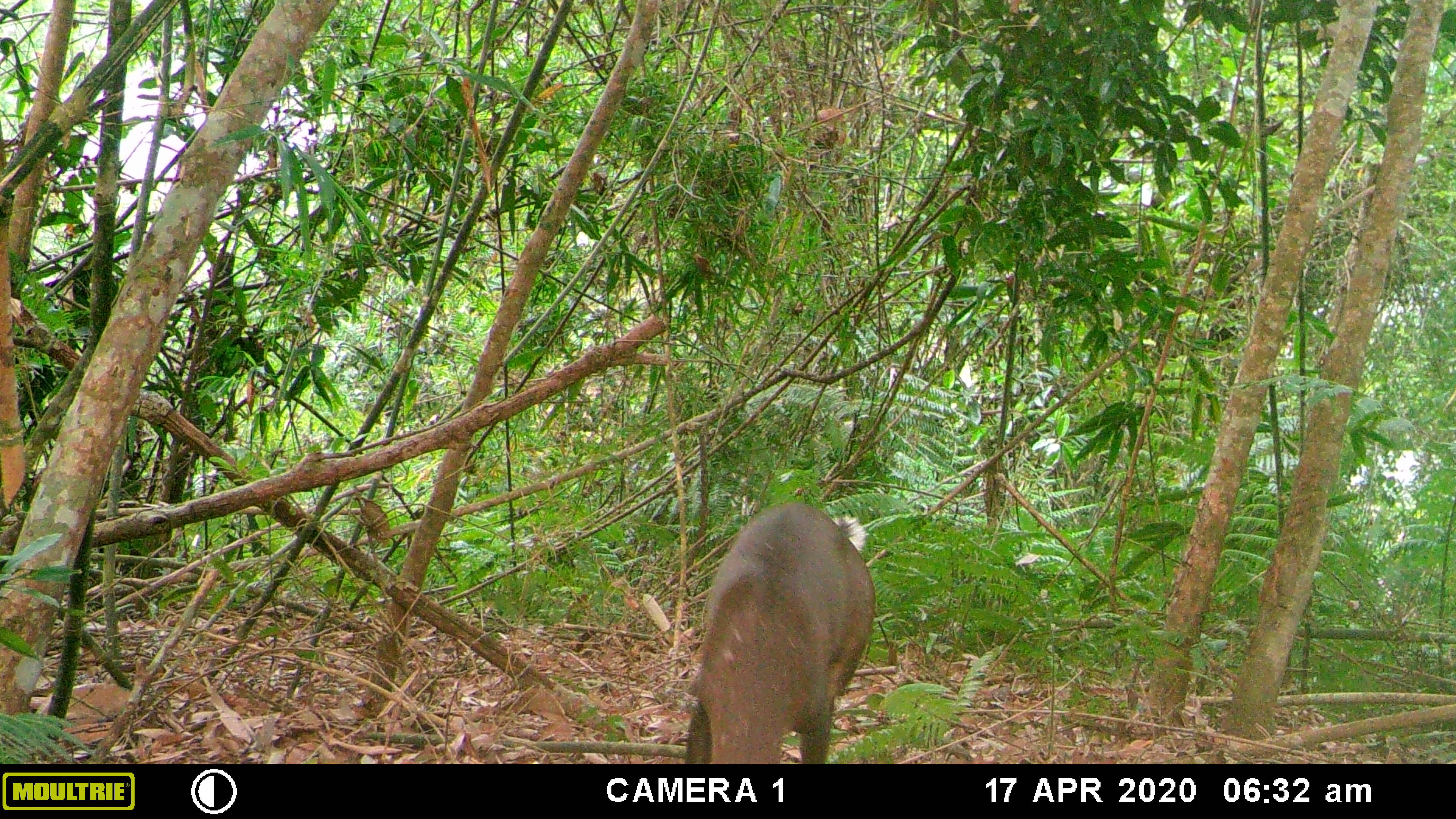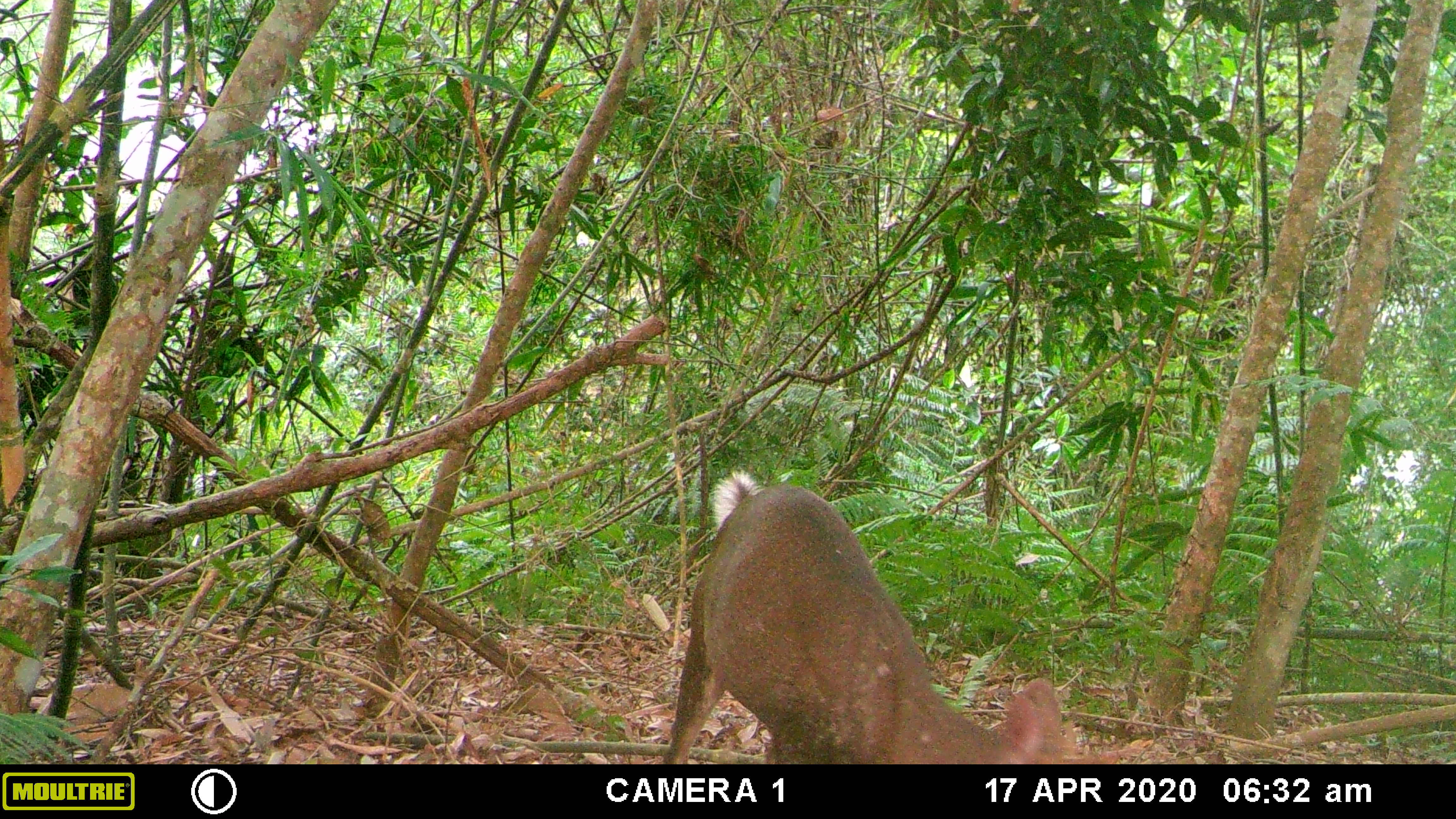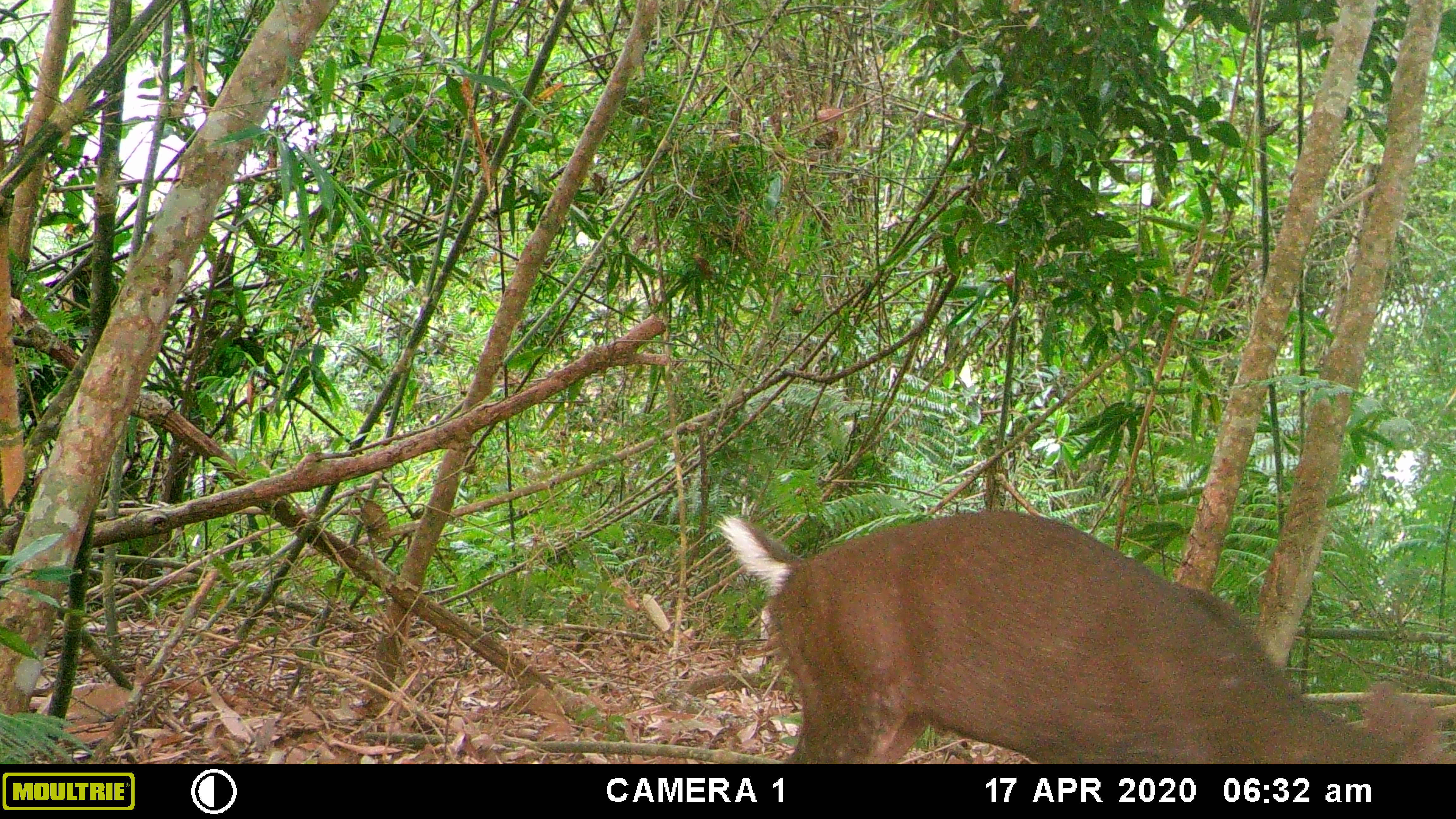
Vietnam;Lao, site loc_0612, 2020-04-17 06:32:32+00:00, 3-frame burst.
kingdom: Animalia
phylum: Chordata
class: Mammalia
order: Artiodactyla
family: Cervidae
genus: Muntiacus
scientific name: Muntiacus rooseveltorum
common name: roosevelt's muntjac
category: roosevelts muntjac group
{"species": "roosevelts muntjac group (roosevelt's muntjac) (Muntiacus rooseveltorum)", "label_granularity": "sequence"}